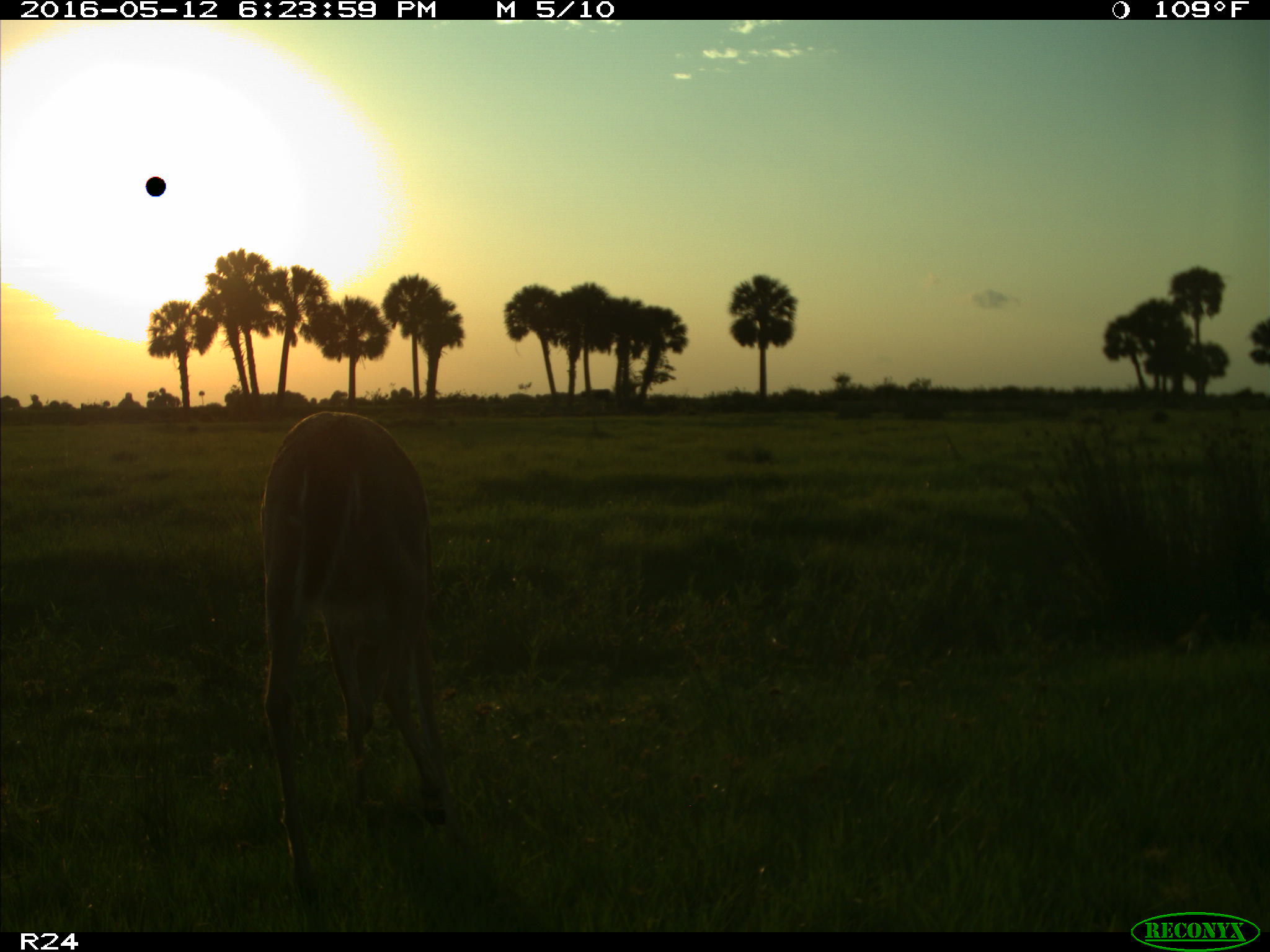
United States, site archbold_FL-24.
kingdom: Animalia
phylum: Chordata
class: Mammalia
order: Artiodactyla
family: Cervidae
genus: Odocoileus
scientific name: Odocoileus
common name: deer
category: unidentified deer